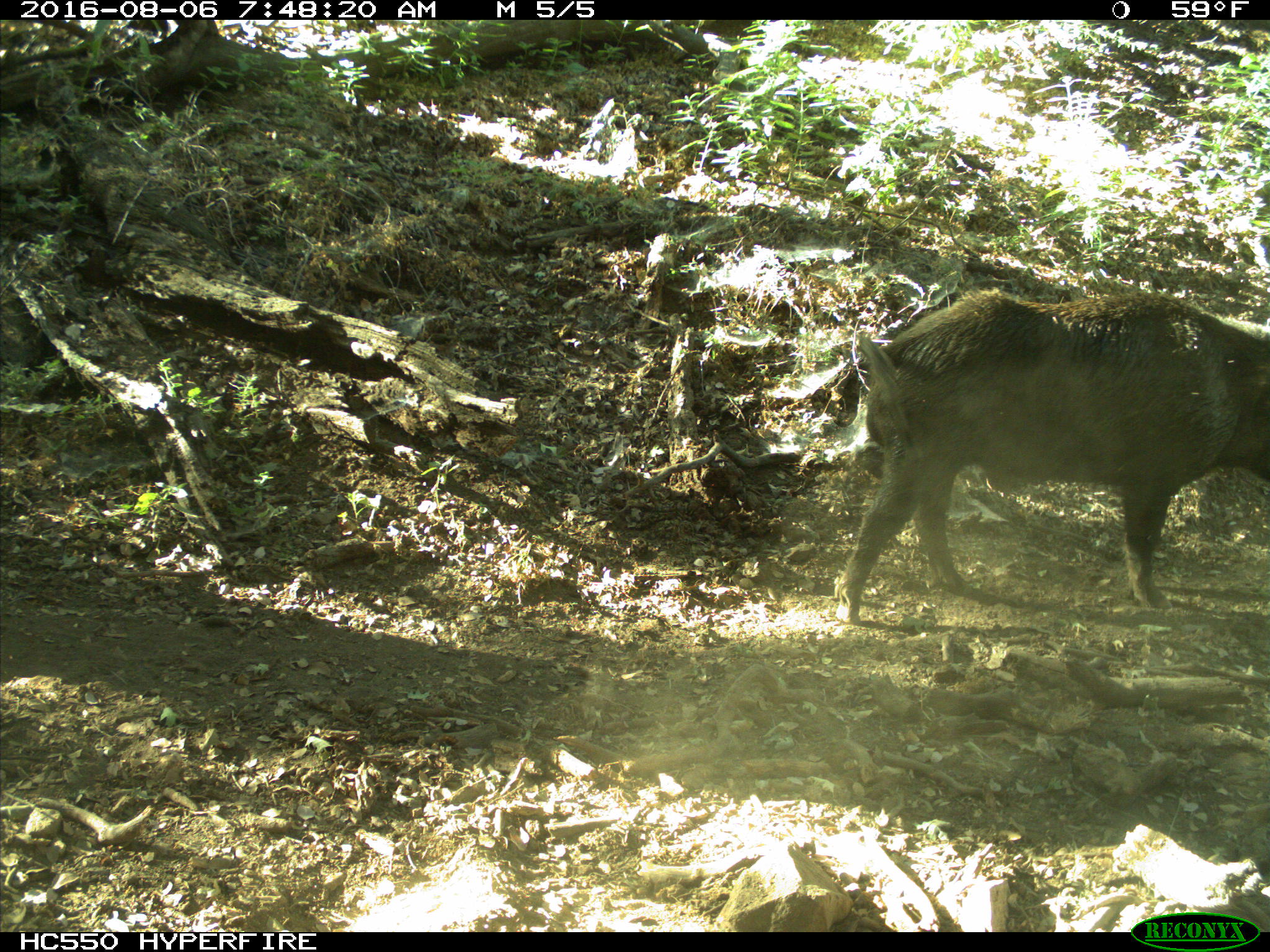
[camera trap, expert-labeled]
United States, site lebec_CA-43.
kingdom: Animalia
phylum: Chordata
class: Mammalia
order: Artiodactyla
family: Suidae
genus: Sus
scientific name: Sus scrofa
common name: wild boar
Sus scrofa (wild boar).